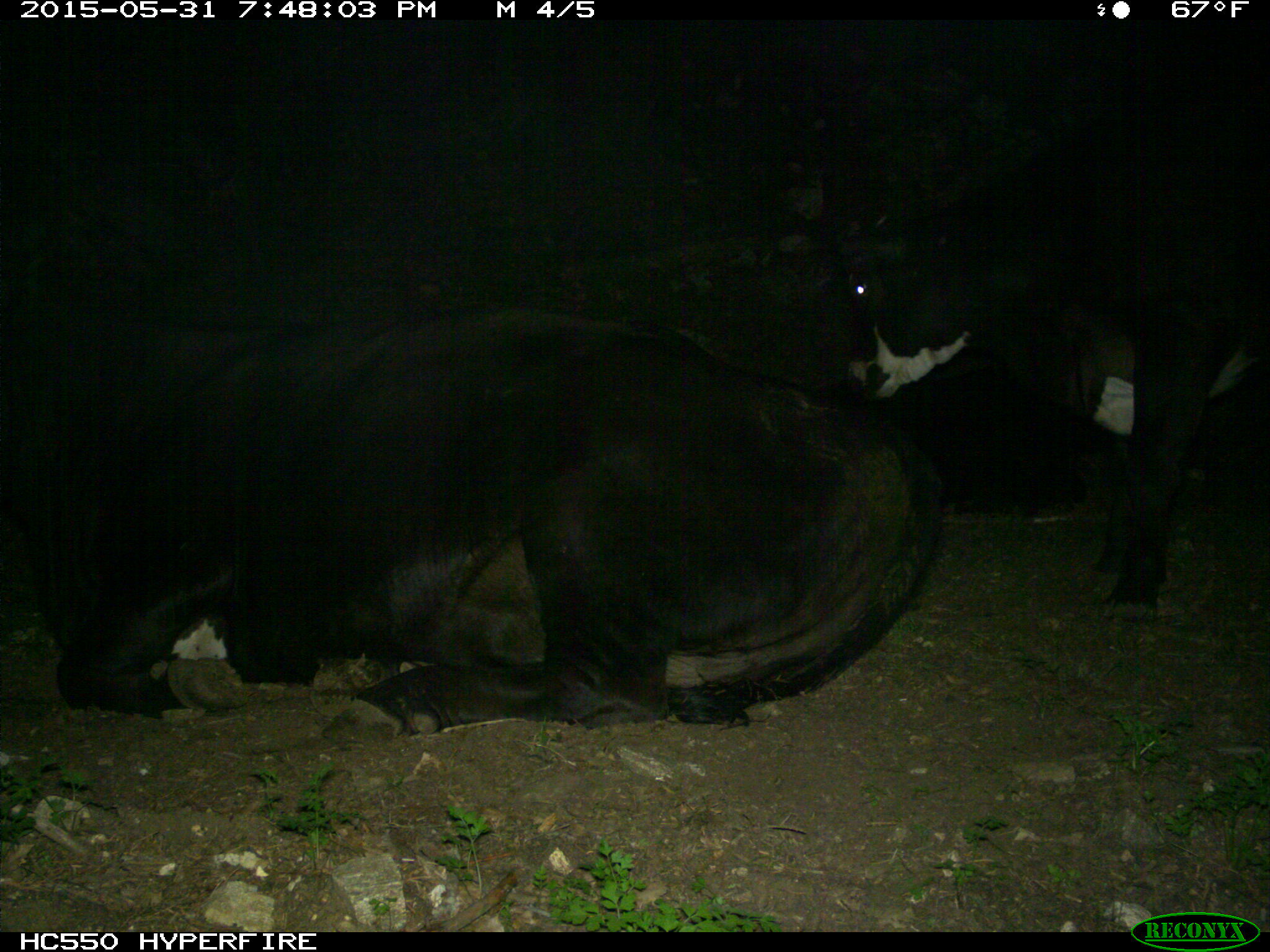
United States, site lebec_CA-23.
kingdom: Animalia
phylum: Chordata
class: Mammalia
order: Artiodactyla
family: Bovidae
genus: Bos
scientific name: Bos taurus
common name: domestic cow